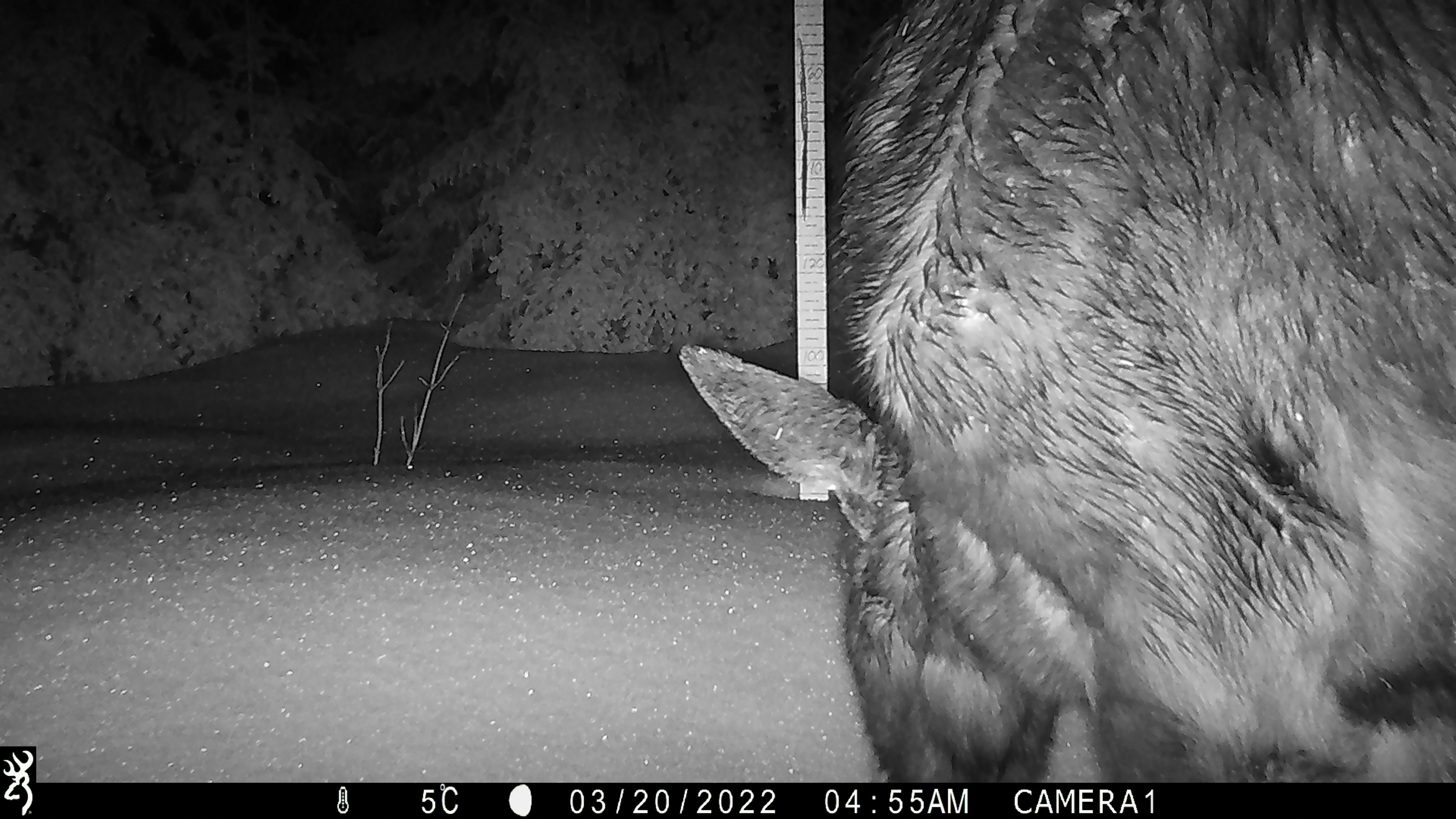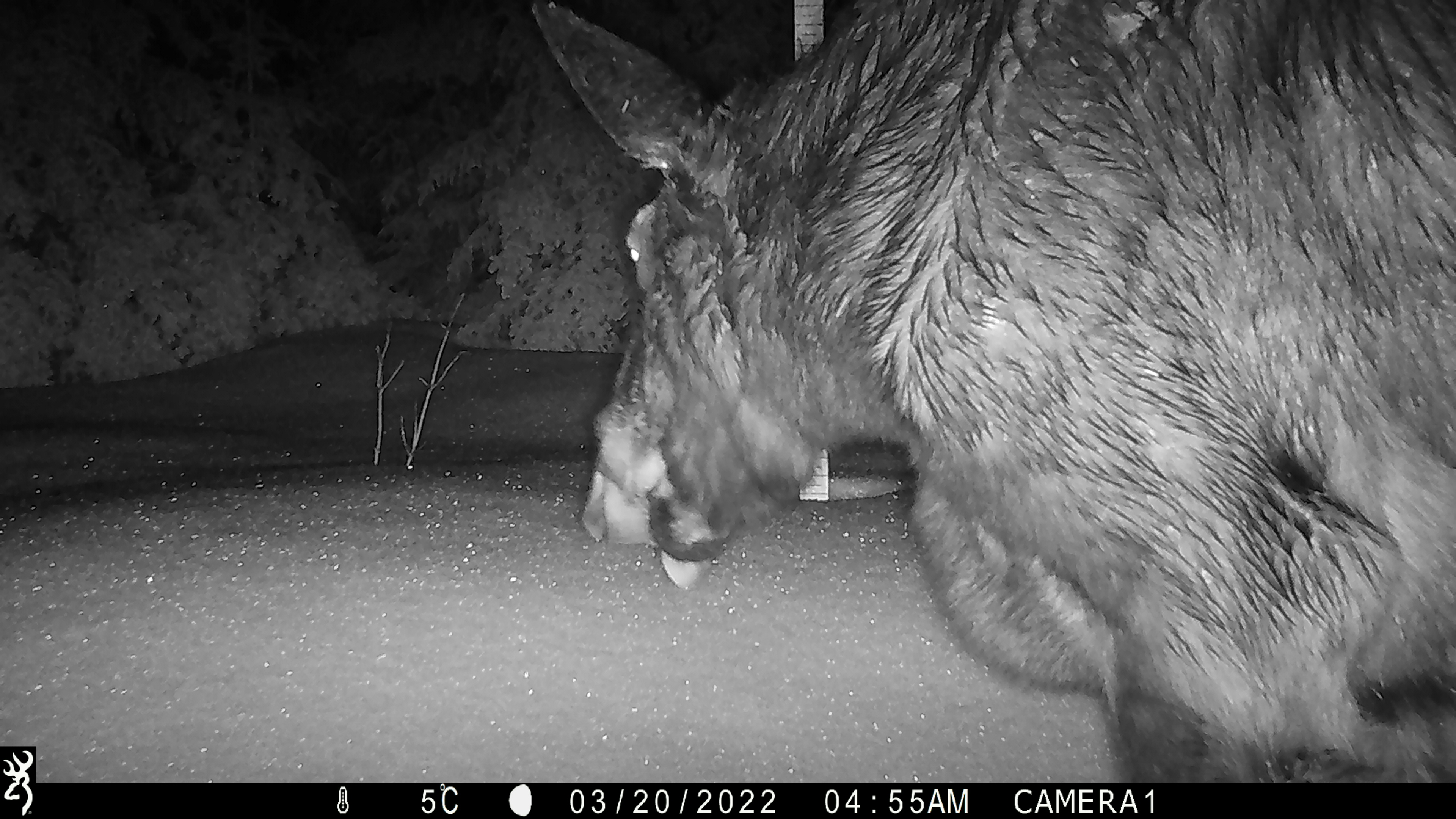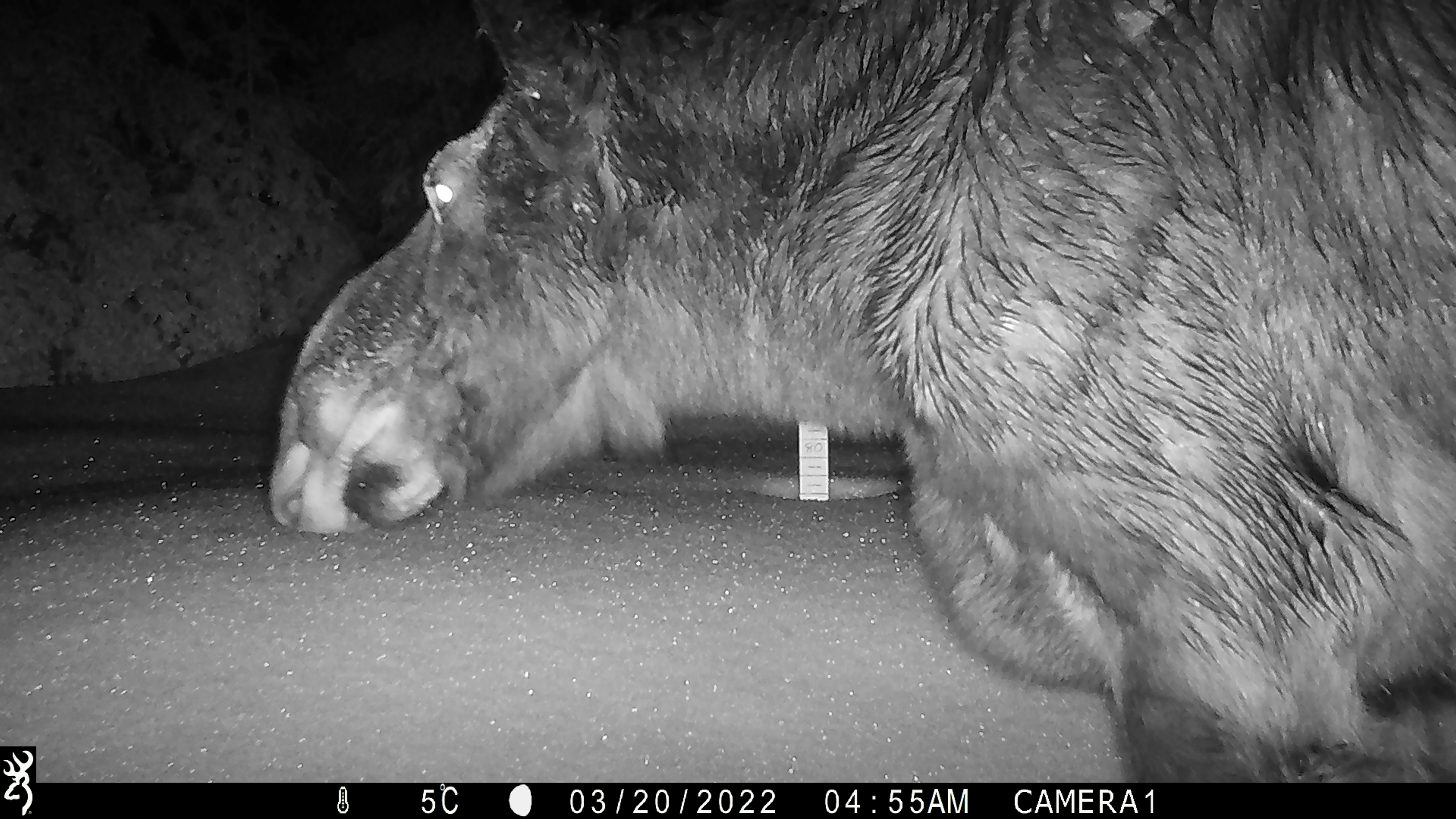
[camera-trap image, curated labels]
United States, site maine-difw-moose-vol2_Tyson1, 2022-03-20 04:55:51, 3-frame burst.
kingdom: Animalia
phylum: Chordata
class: Mammalia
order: Artiodactyla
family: Cervidae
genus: Alces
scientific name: Alces alces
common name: moose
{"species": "moose (Alces alces)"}